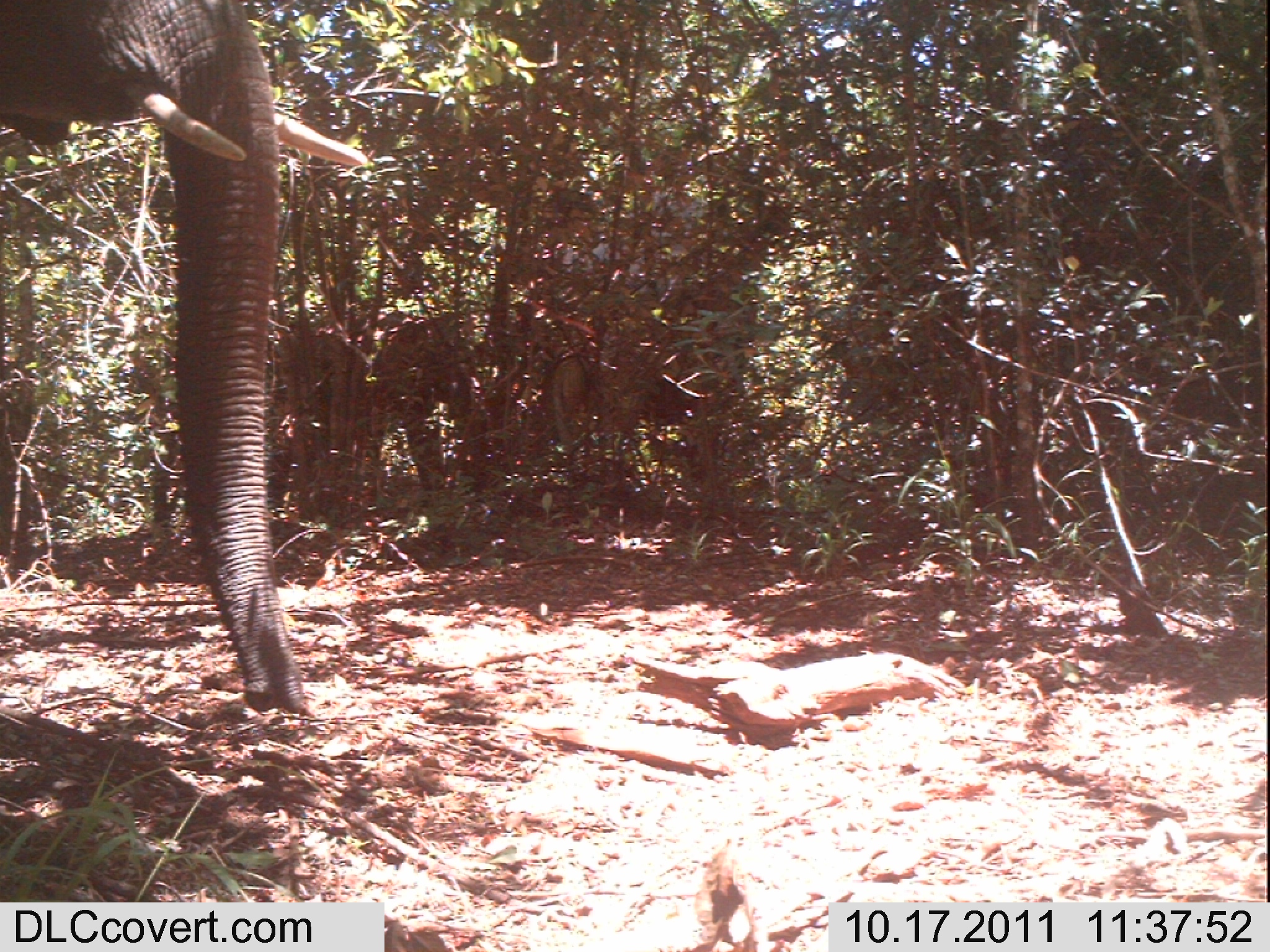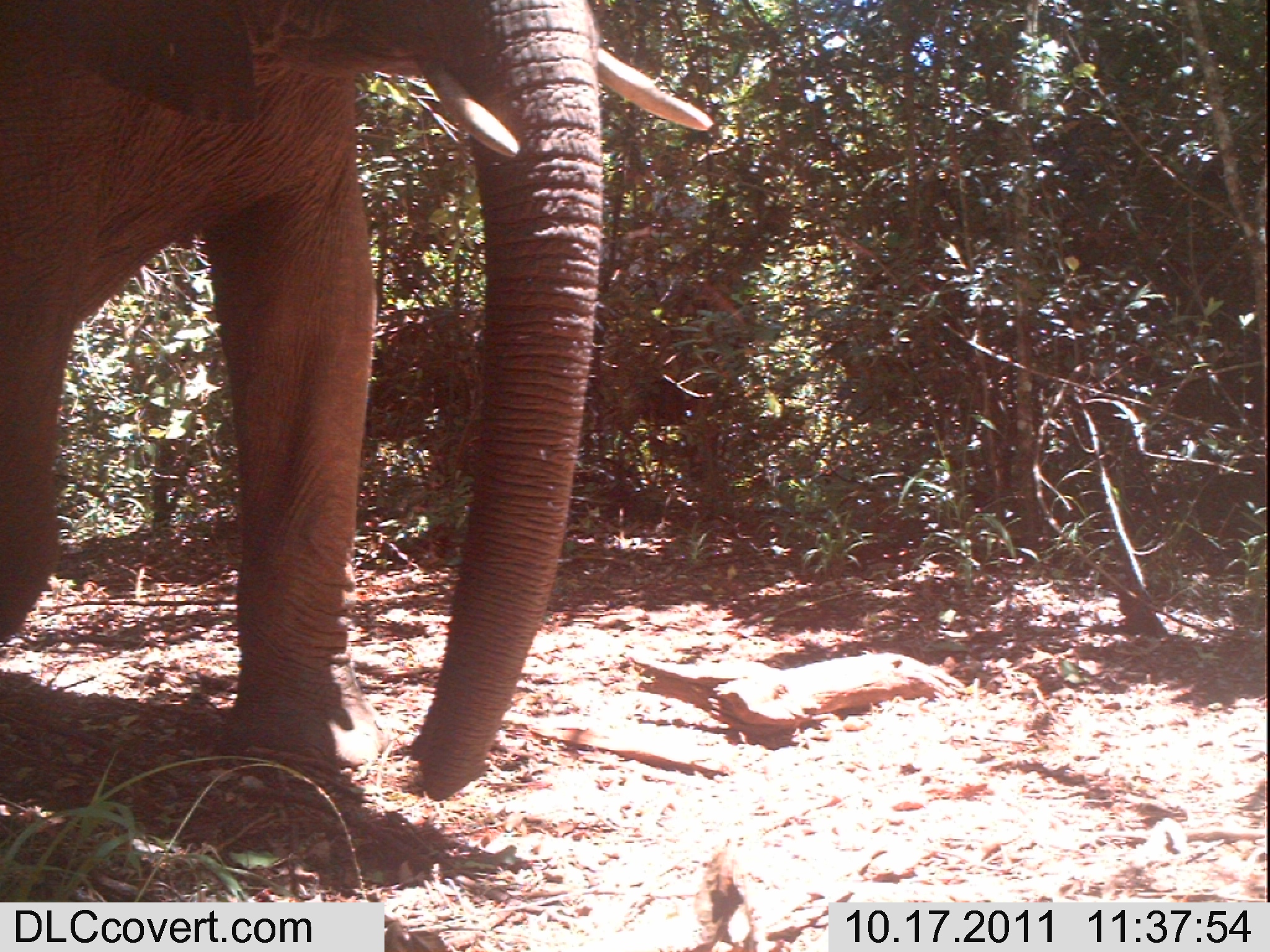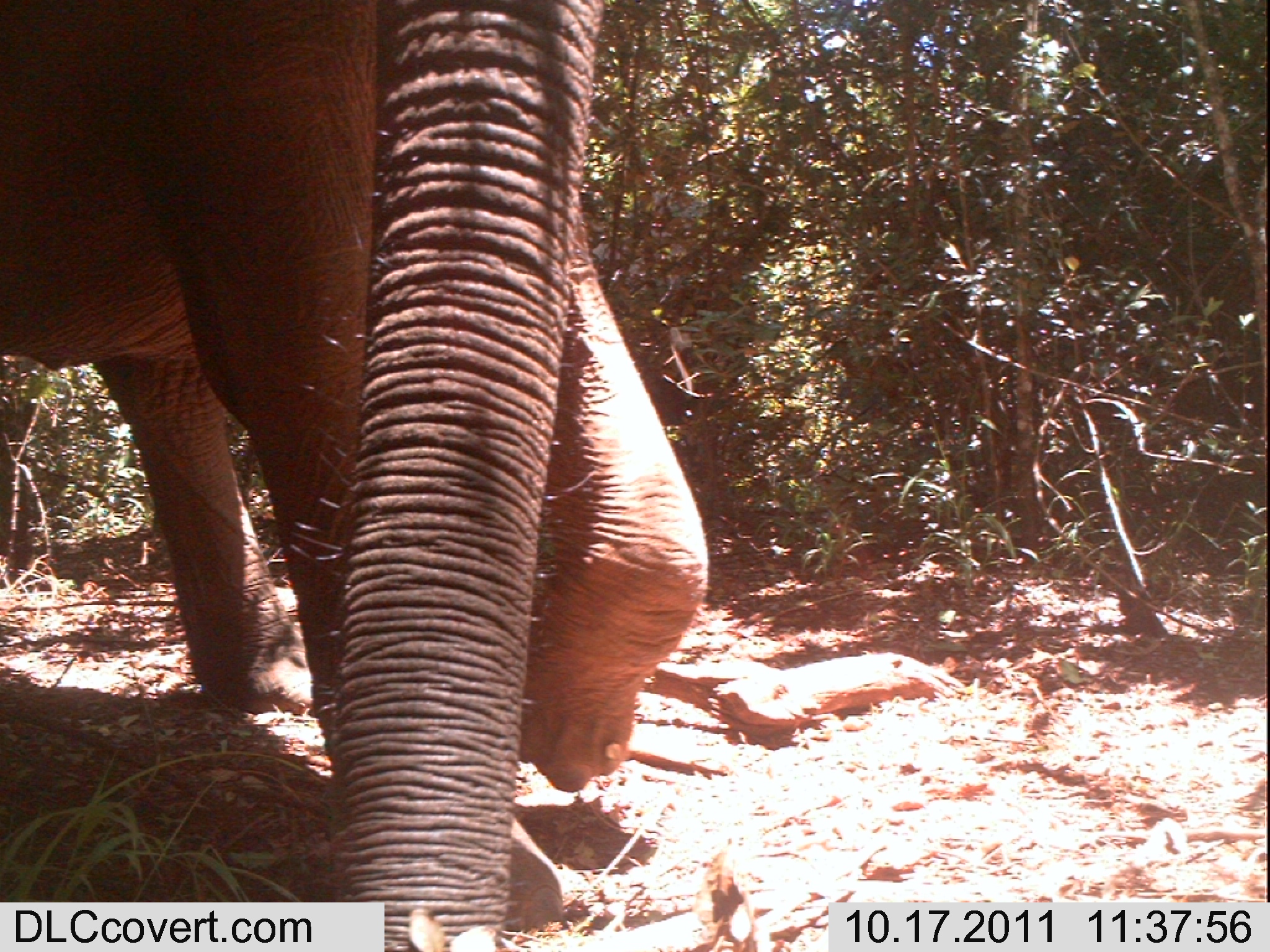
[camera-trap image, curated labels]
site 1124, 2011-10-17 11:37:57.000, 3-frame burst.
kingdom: Animalia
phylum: Chordata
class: Mammalia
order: Proboscidea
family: Elephantidae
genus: Loxodonta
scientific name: Loxodonta africana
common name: african bush elephant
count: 1